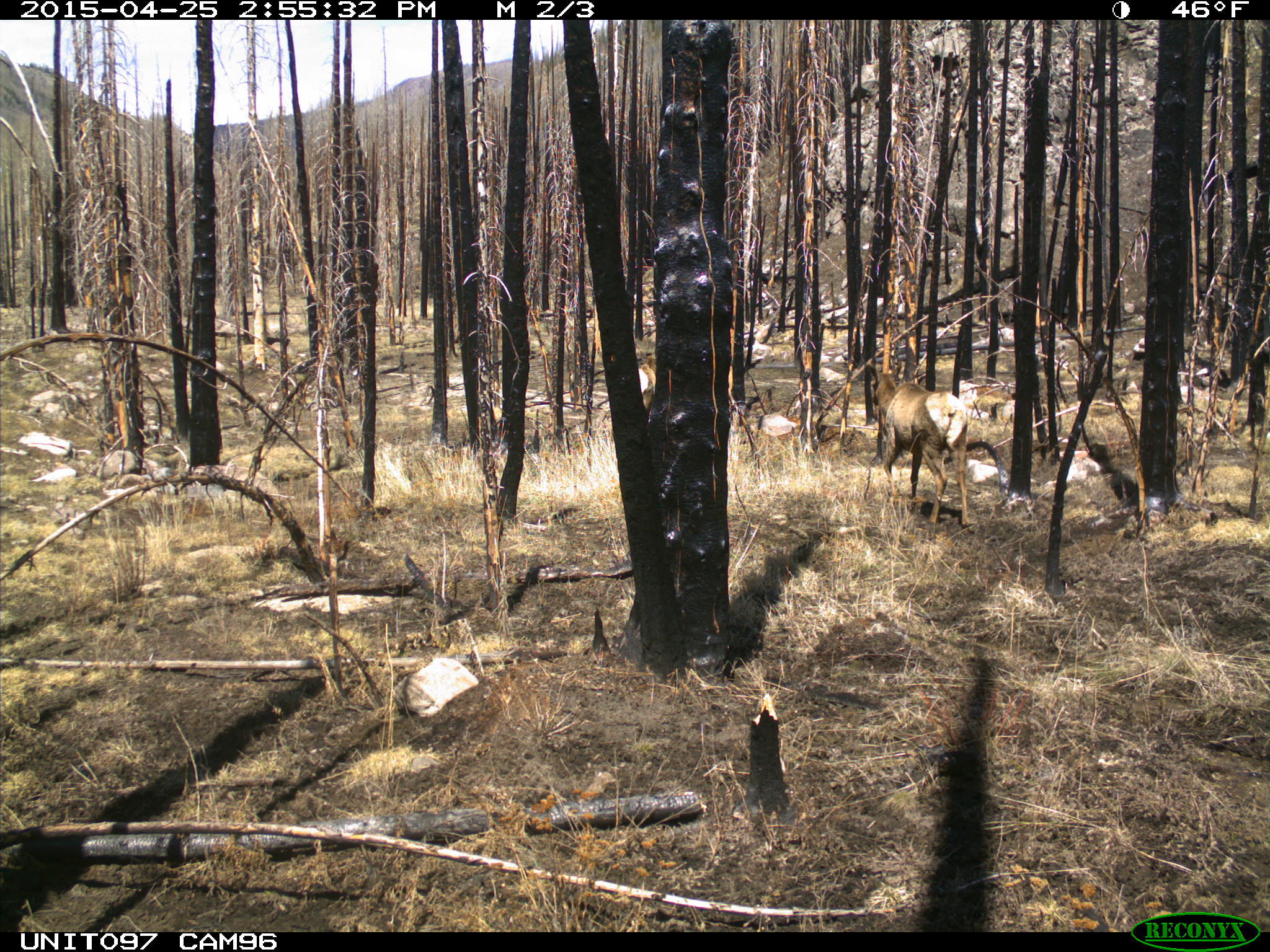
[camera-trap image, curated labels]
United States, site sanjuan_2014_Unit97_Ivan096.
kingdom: Animalia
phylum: Chordata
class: Mammalia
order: Artiodactyla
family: Cervidae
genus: Cervus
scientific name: Cervus elaphus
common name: red deer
Cervus elaphus (red deer).